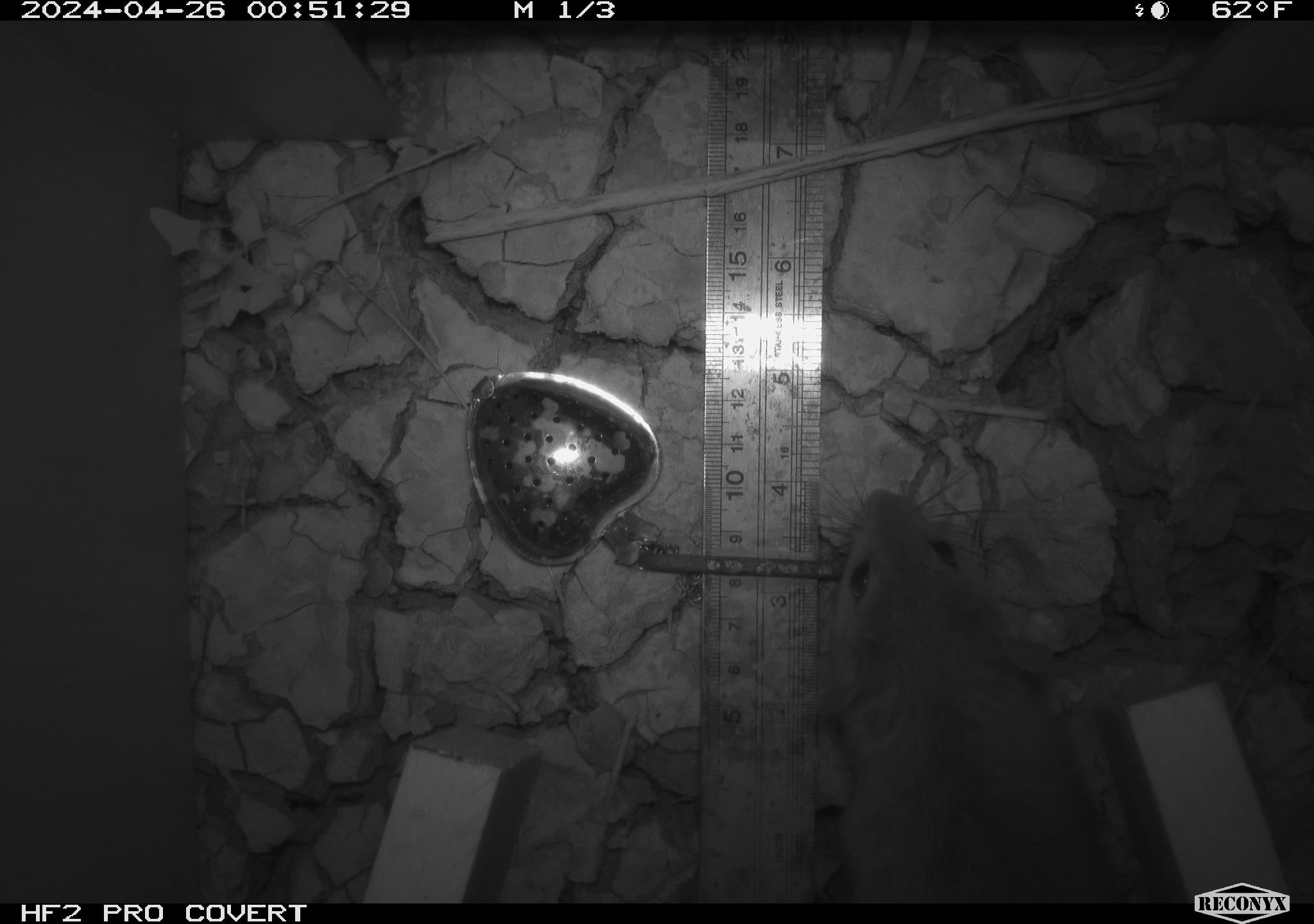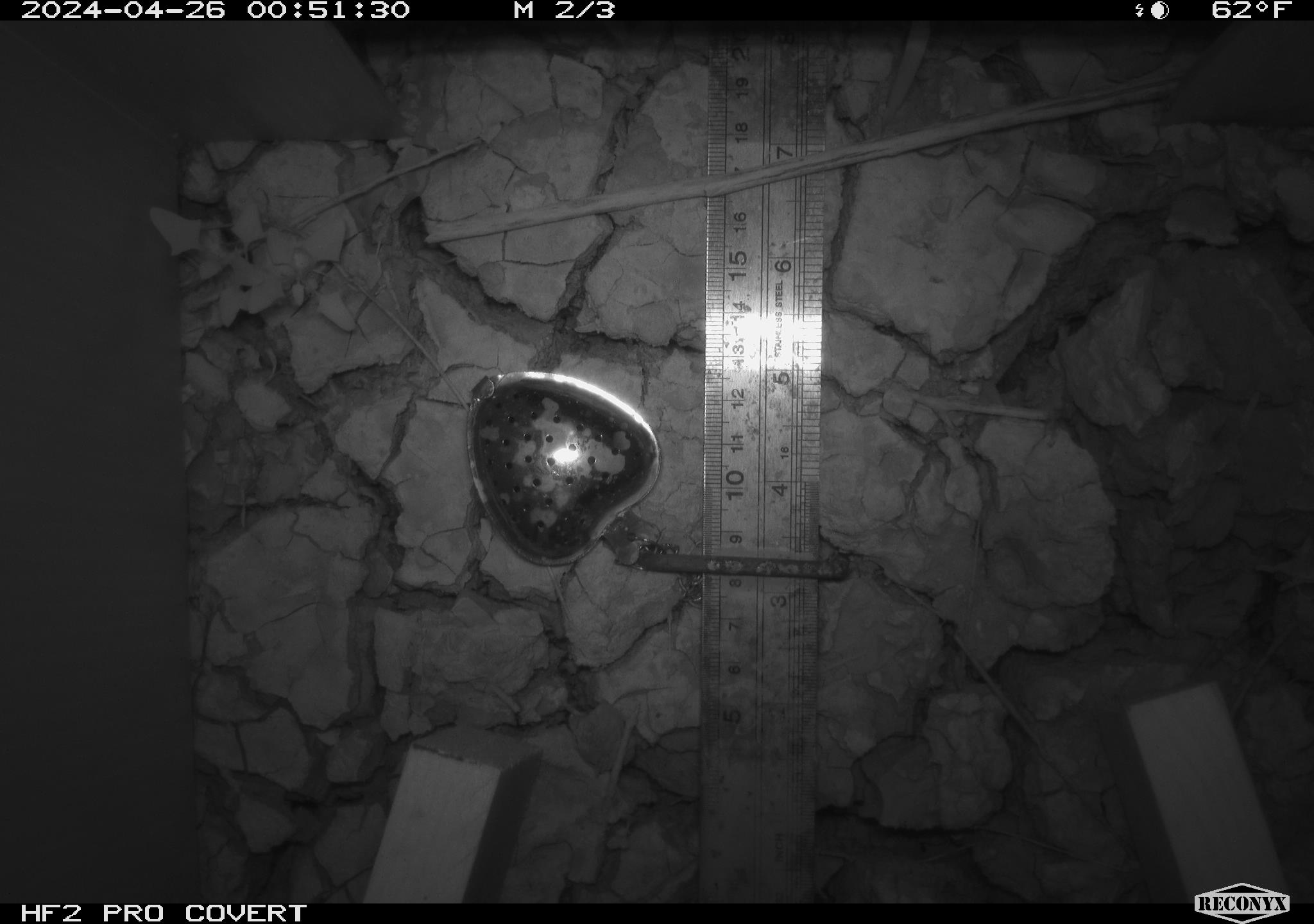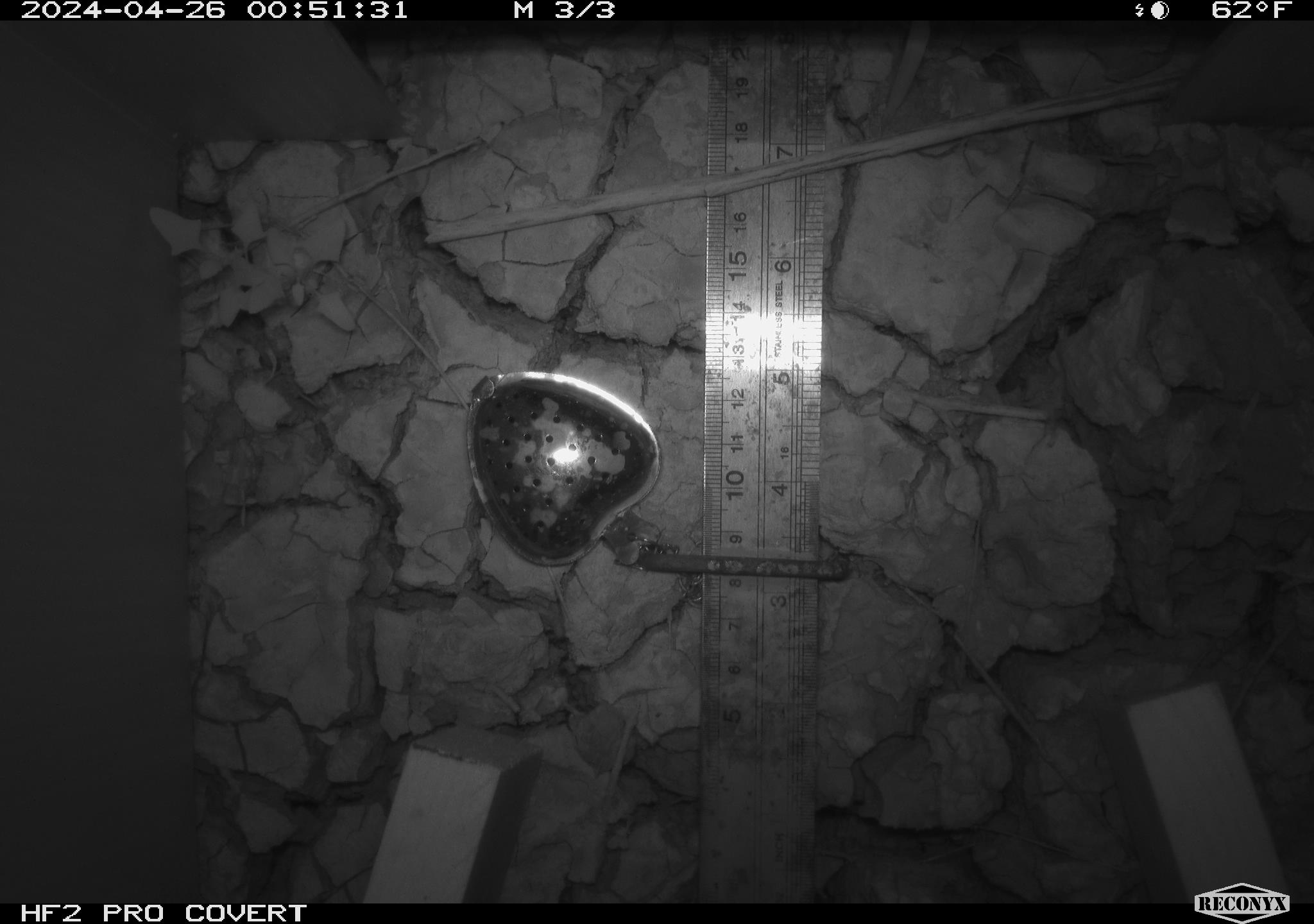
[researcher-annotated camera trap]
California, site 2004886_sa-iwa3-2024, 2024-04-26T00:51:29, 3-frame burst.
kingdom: Animalia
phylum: Chordata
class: Mammalia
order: Rodentia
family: Cricetidae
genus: Neotoma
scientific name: Neotoma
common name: pack rat or woodrat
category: neotoma species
Neotoma species (pack rat or woodrat) (Neotoma).